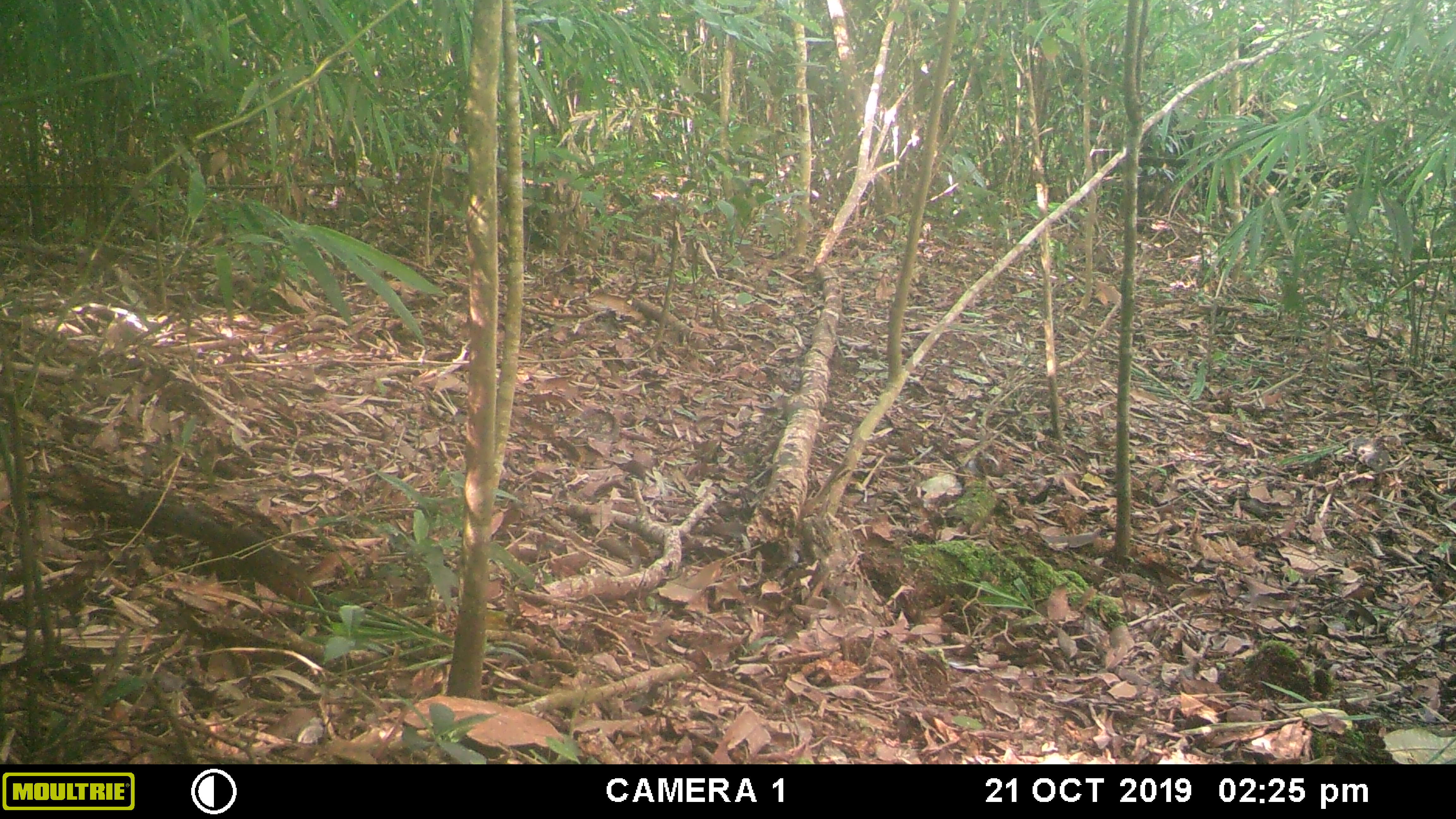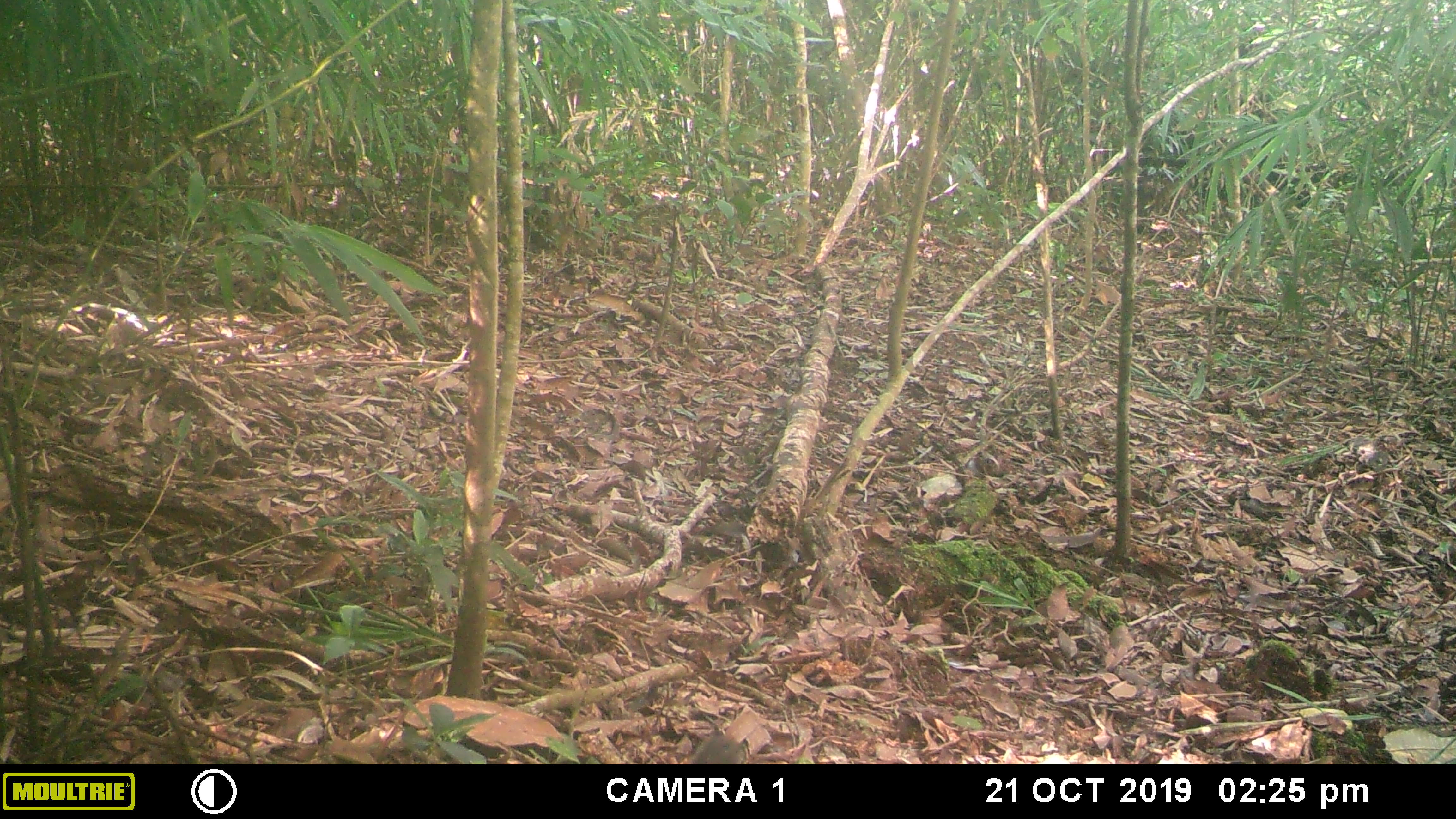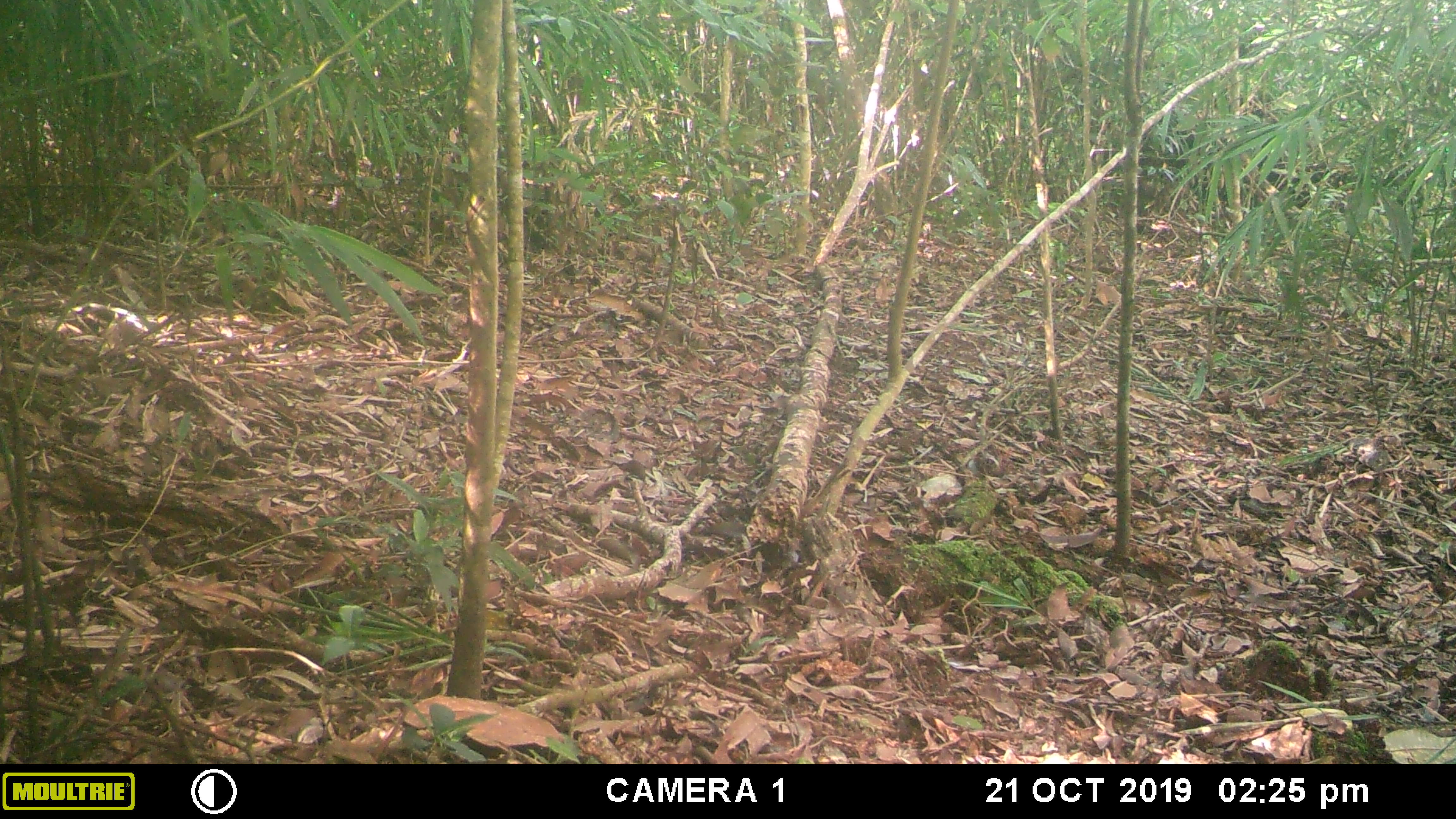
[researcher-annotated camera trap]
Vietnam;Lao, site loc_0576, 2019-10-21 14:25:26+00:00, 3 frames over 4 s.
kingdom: Animalia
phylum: Chordata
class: Mammalia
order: Rodentia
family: Sciuridae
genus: Dremomys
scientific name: Dremomys rufigenis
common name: red-cheeked squirrel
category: red cheeked squirrel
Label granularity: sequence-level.